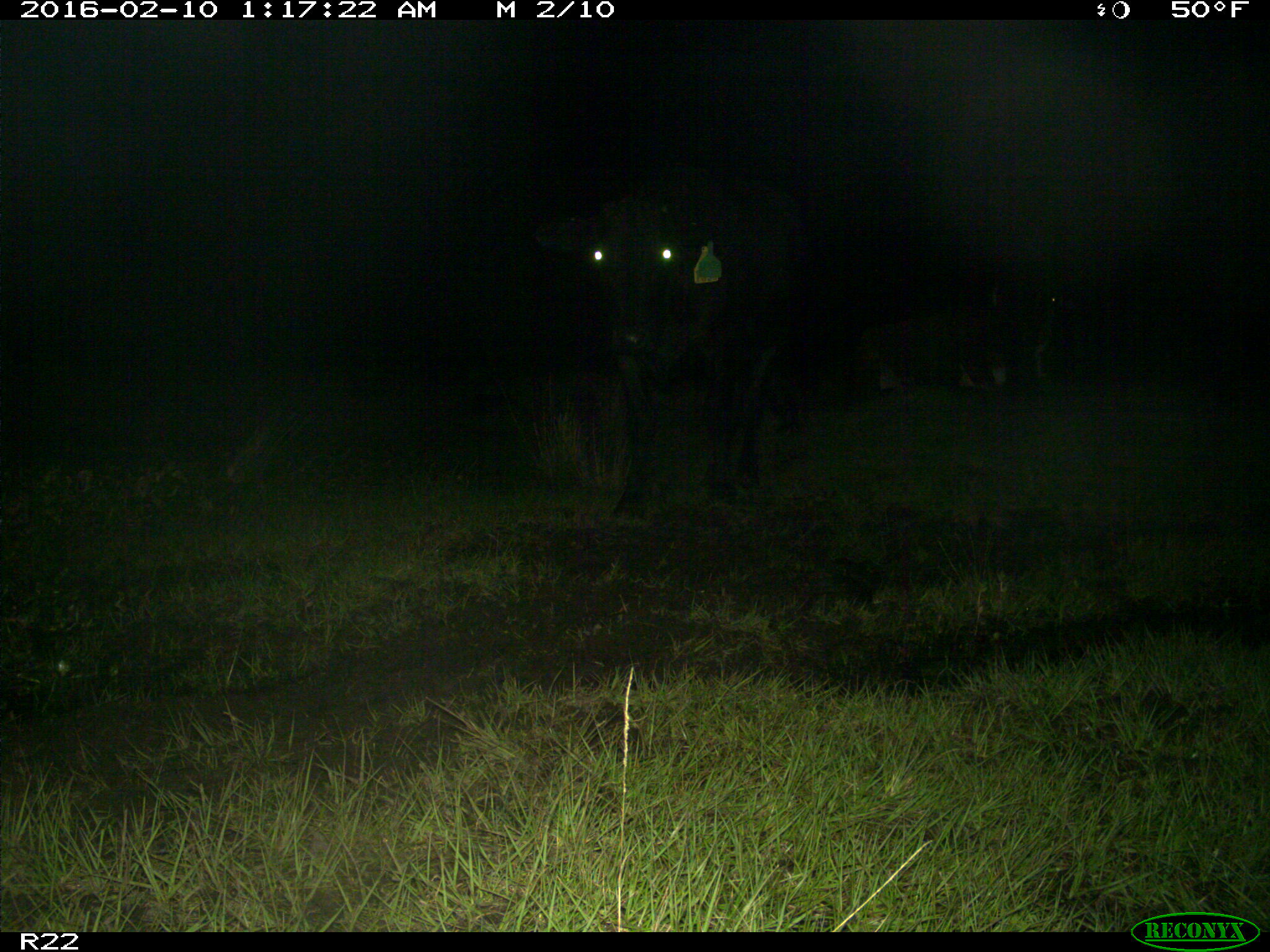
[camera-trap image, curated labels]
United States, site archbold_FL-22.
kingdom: Animalia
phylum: Chordata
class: Mammalia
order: Artiodactyla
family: Bovidae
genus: Bos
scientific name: Bos taurus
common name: domestic cow